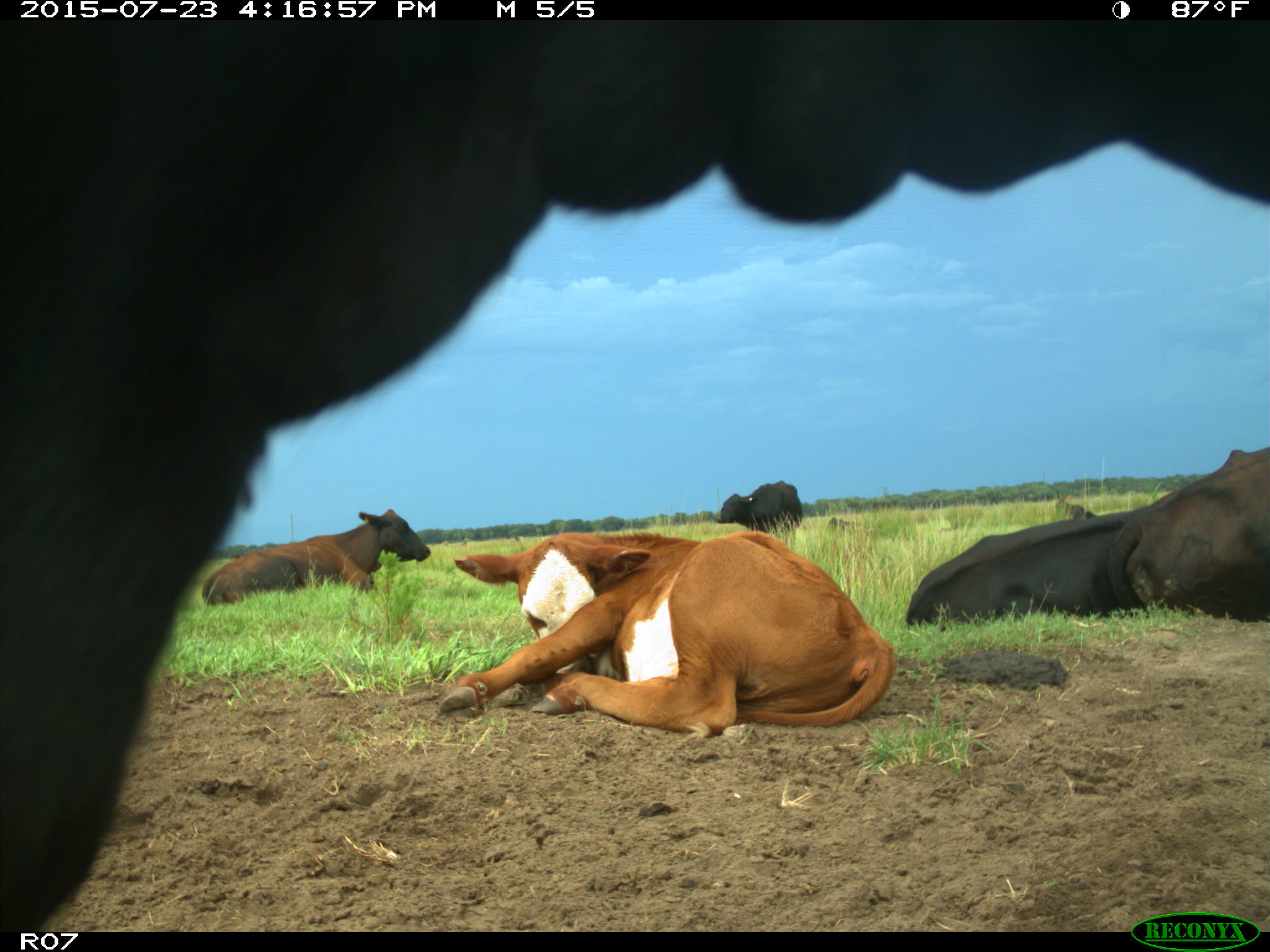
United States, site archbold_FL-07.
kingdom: Animalia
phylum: Chordata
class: Mammalia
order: Artiodactyla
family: Bovidae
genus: Bos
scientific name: Bos taurus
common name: domestic cow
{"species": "Bos taurus (domestic cow)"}